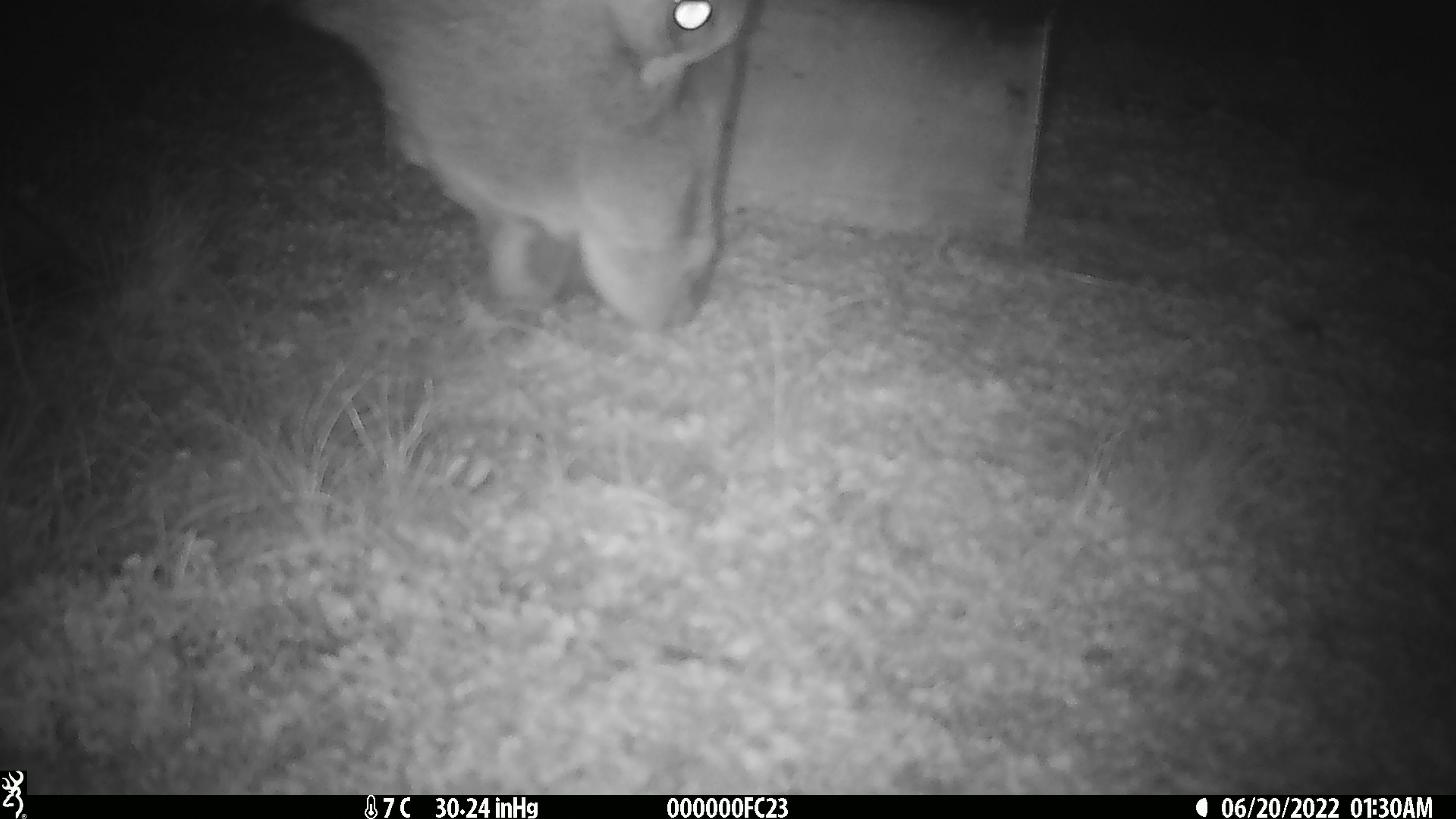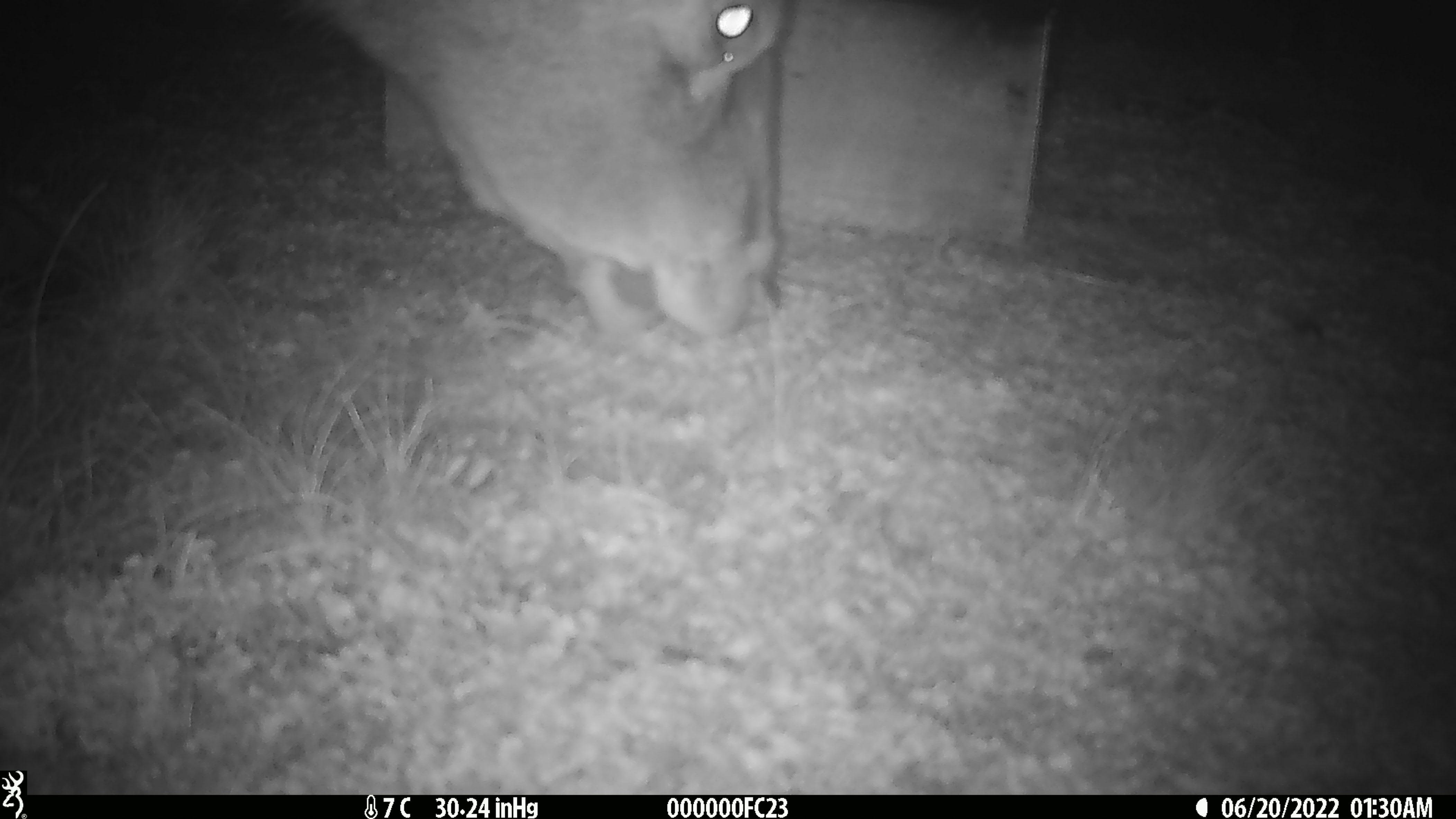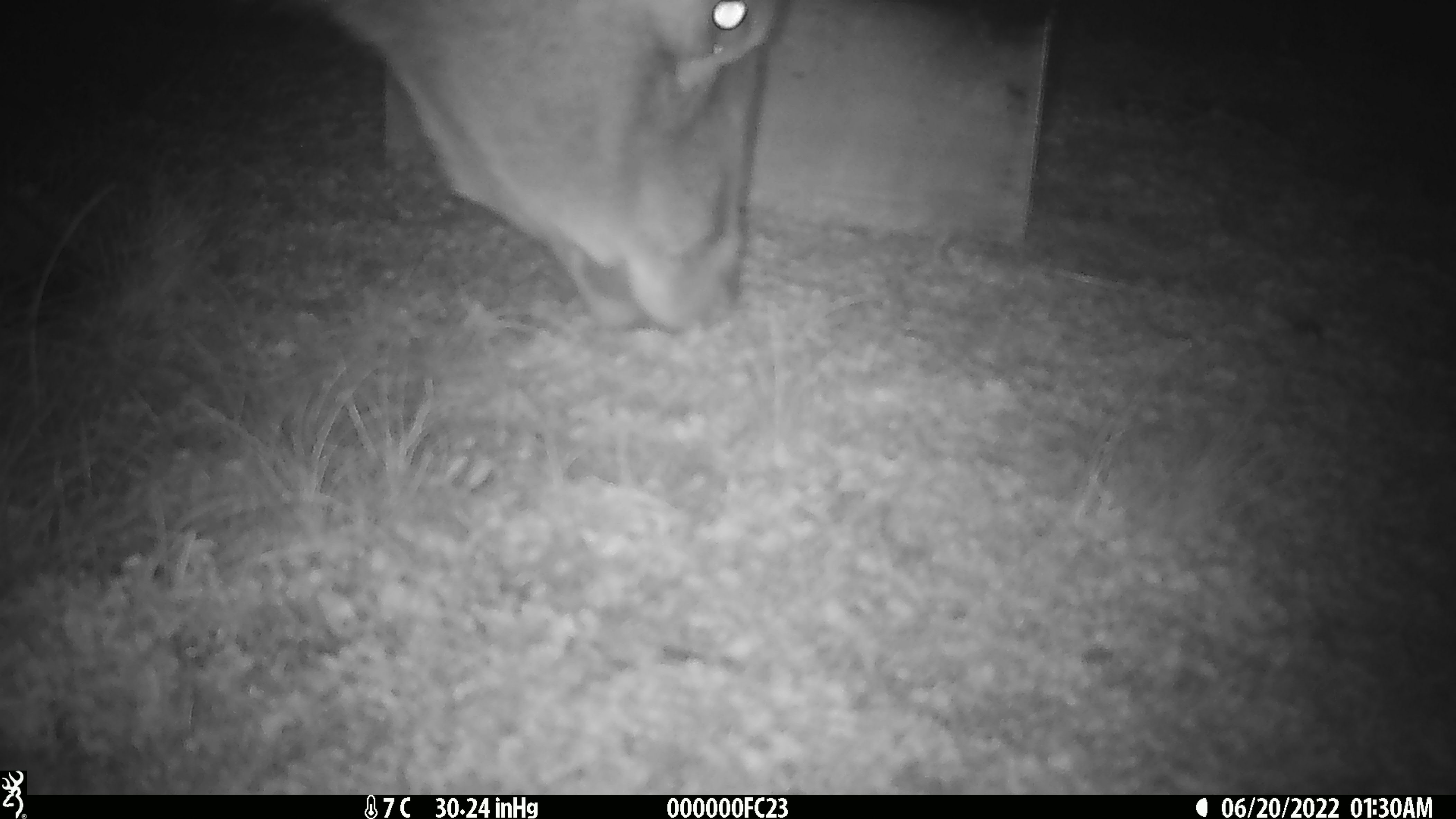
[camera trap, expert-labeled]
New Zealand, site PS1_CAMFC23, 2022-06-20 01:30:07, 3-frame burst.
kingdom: Animalia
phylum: Chordata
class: Mammalia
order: Artiodactyla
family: Cervidae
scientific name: Cervidae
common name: deer